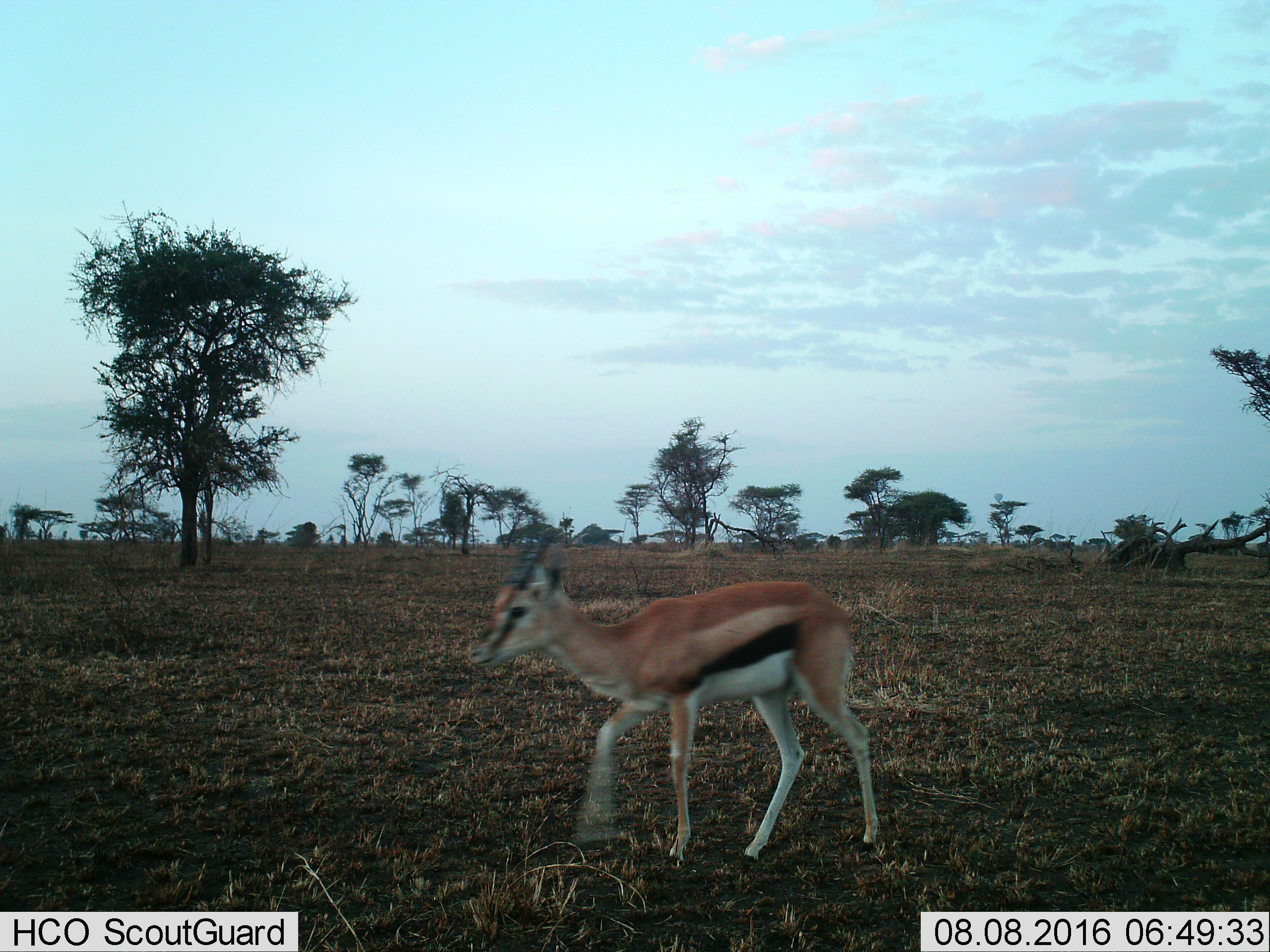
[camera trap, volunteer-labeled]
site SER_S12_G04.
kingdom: Animalia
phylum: Chordata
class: Mammalia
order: Artiodactyla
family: Bovidae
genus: Eudorcas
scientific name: Eudorcas thomsonii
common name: thomson's gazelle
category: gazellethomsons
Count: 1.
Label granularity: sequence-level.